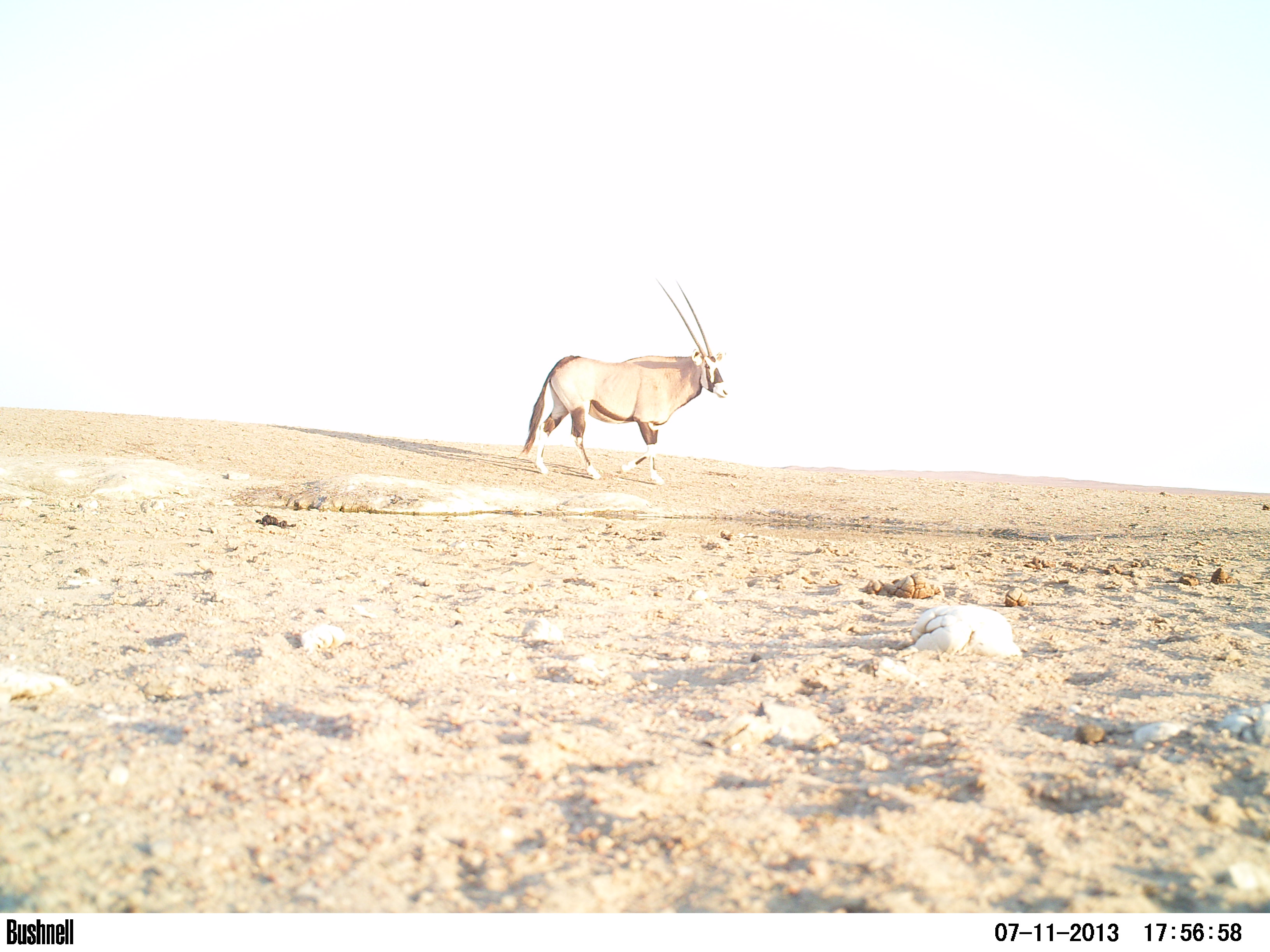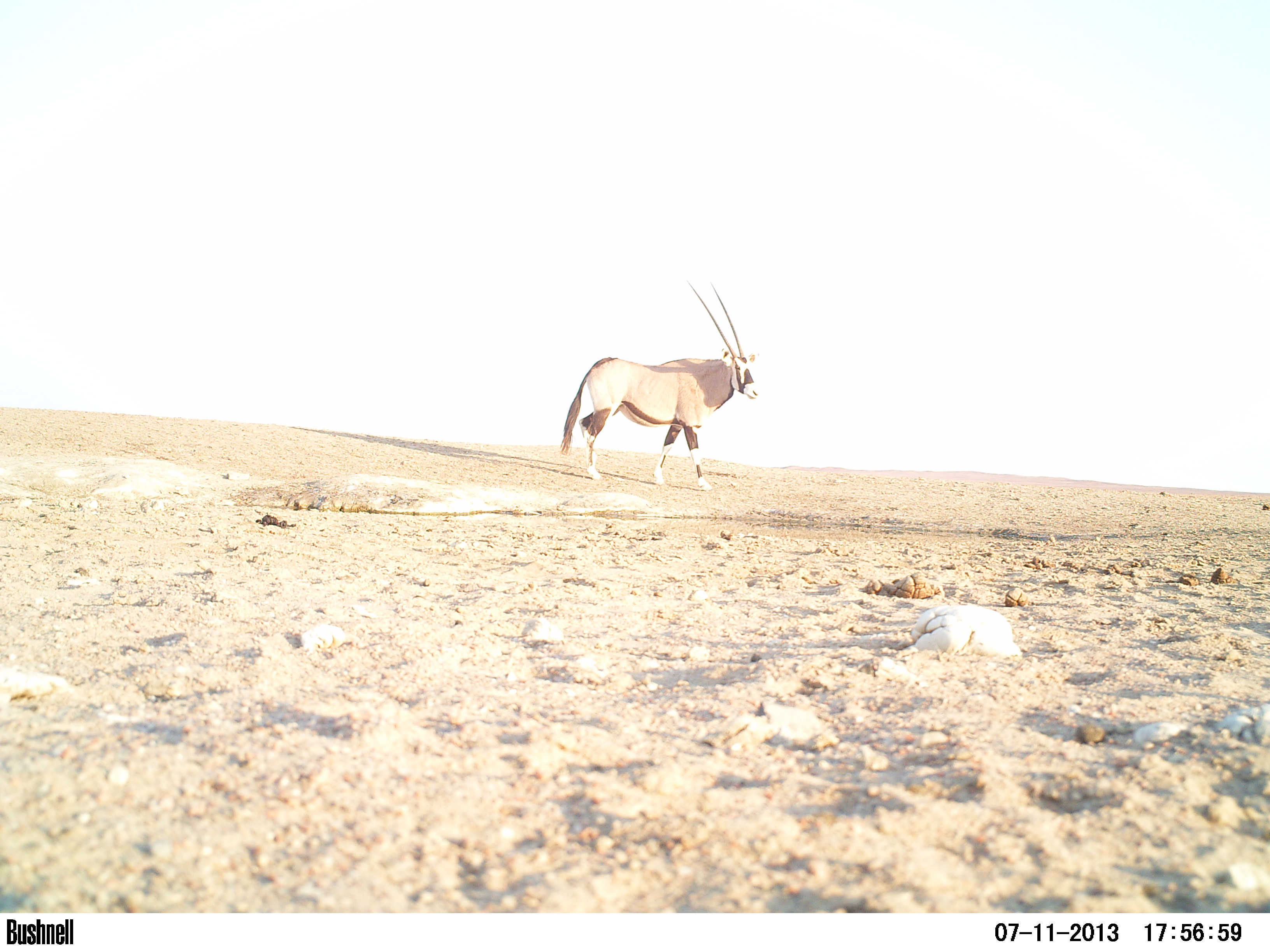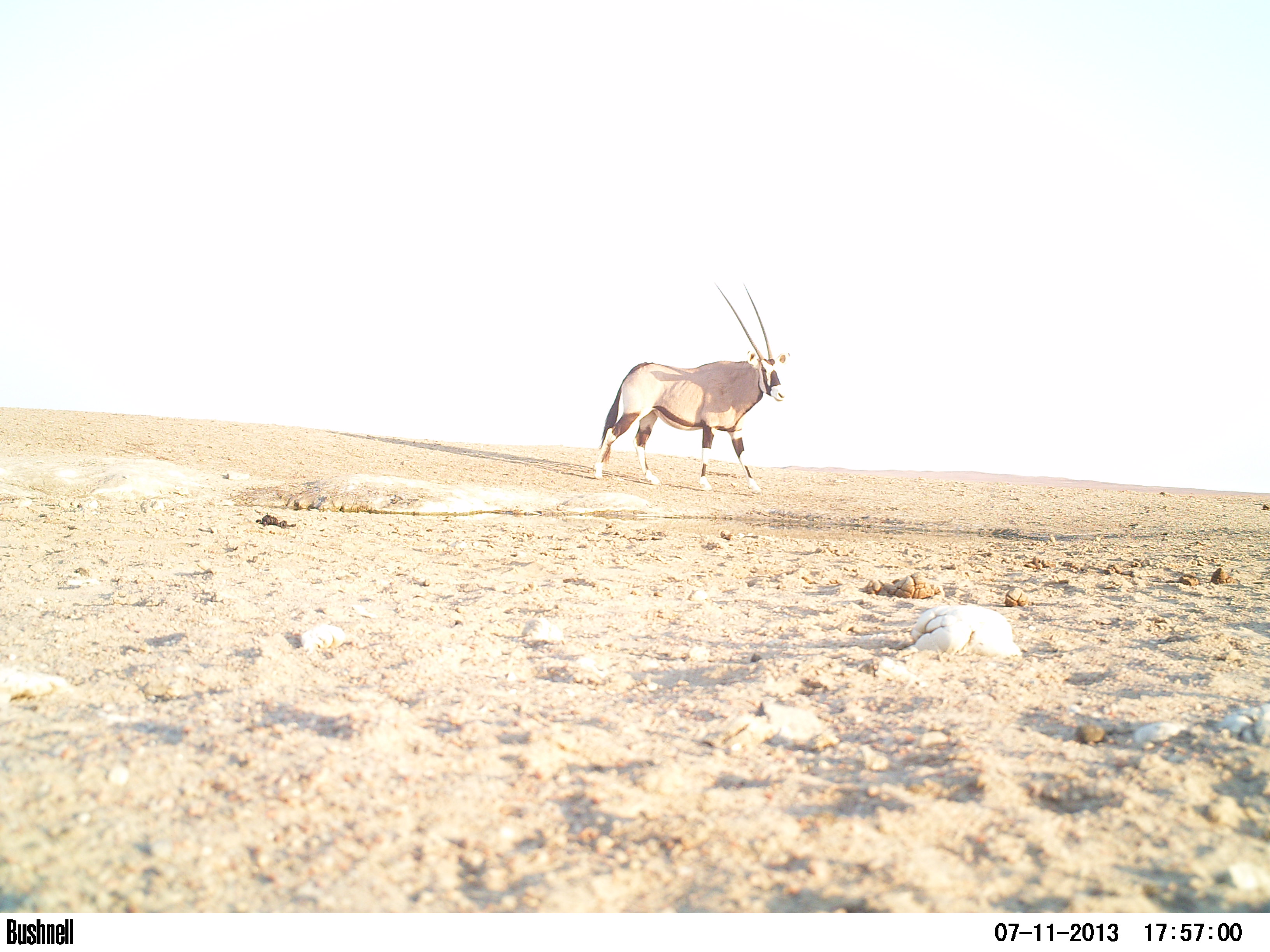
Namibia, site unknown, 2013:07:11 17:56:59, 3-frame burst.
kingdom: Animalia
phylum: Chordata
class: Mammalia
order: Artiodactyla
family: Bovidae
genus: Oryx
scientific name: Oryx gazella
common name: gemsbok